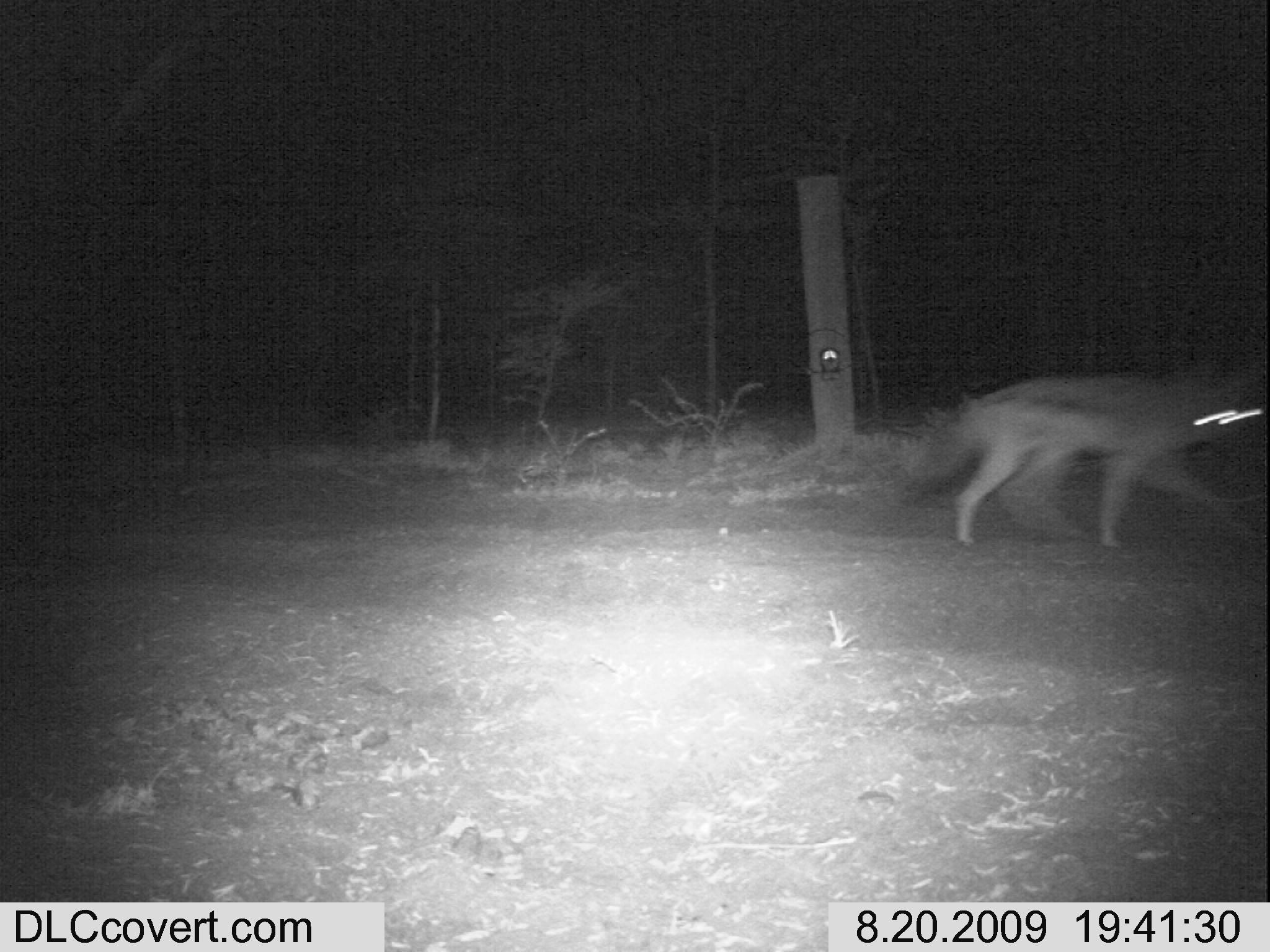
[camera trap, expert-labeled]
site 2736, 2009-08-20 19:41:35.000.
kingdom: Animalia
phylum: Chordata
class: Mammalia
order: Carnivora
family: Canidae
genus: Lupulella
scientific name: Lupulella mesomelas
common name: black-backed jackal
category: canis mesomelas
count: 1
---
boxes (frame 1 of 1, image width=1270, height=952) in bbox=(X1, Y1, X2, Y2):
canis mesomelas: bbox=(931, 367, 1253, 544)